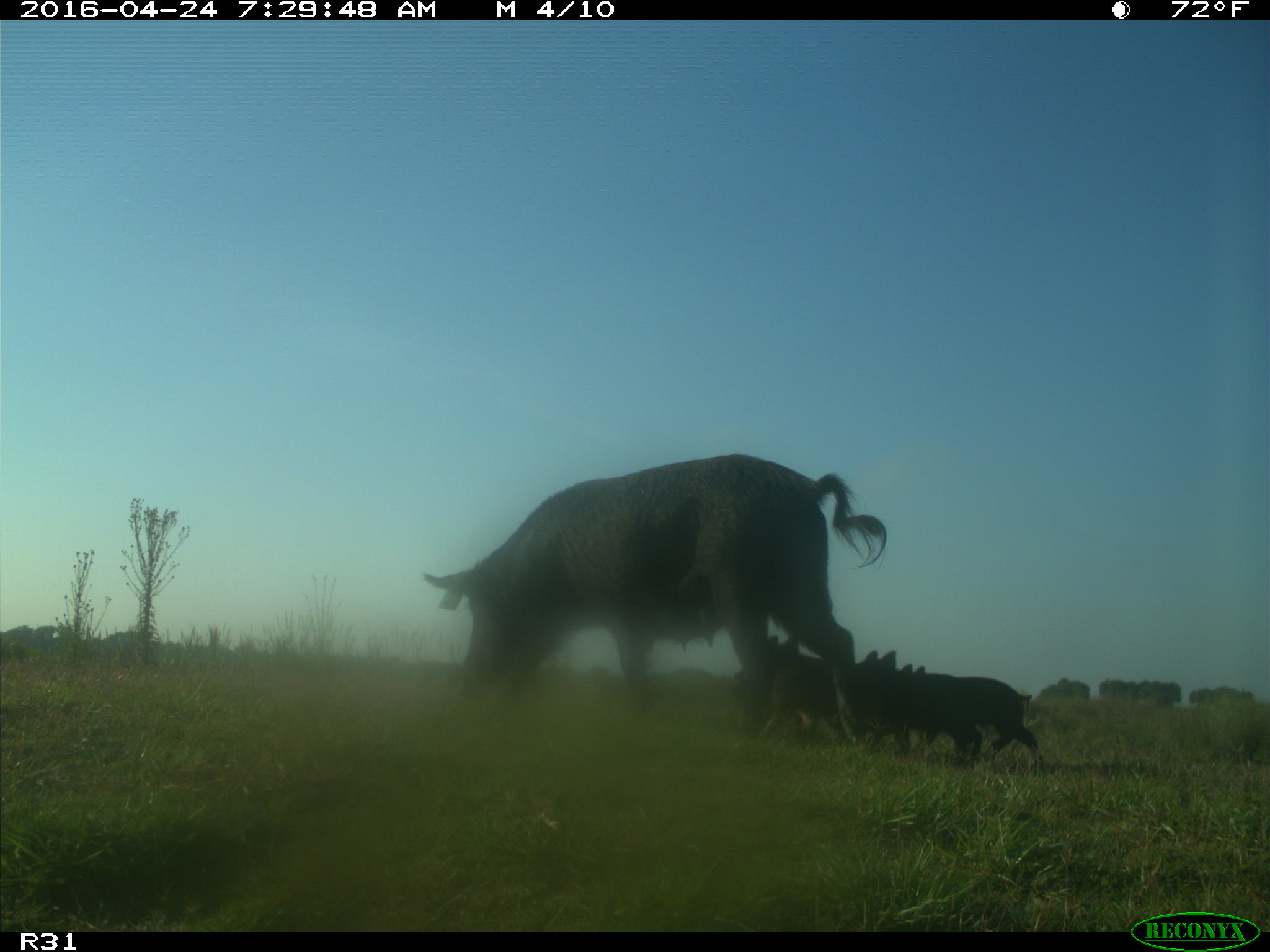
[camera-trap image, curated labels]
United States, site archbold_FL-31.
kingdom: Animalia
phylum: Chordata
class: Mammalia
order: Artiodactyla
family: Suidae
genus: Sus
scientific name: Sus scrofa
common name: wild boar